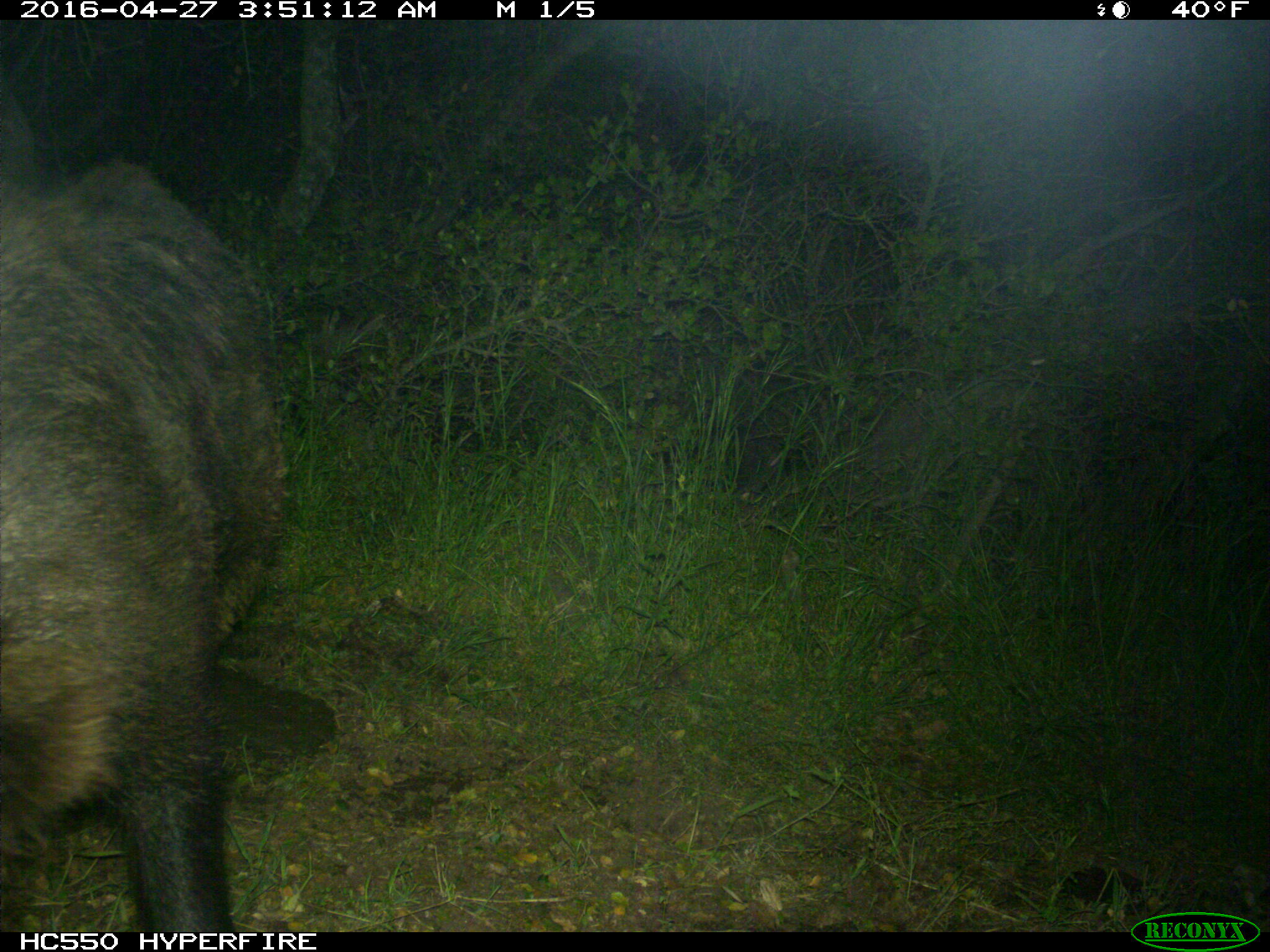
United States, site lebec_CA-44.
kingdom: Animalia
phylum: Chordata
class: Mammalia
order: Artiodactyla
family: Suidae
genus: Sus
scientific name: Sus scrofa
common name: wild boar